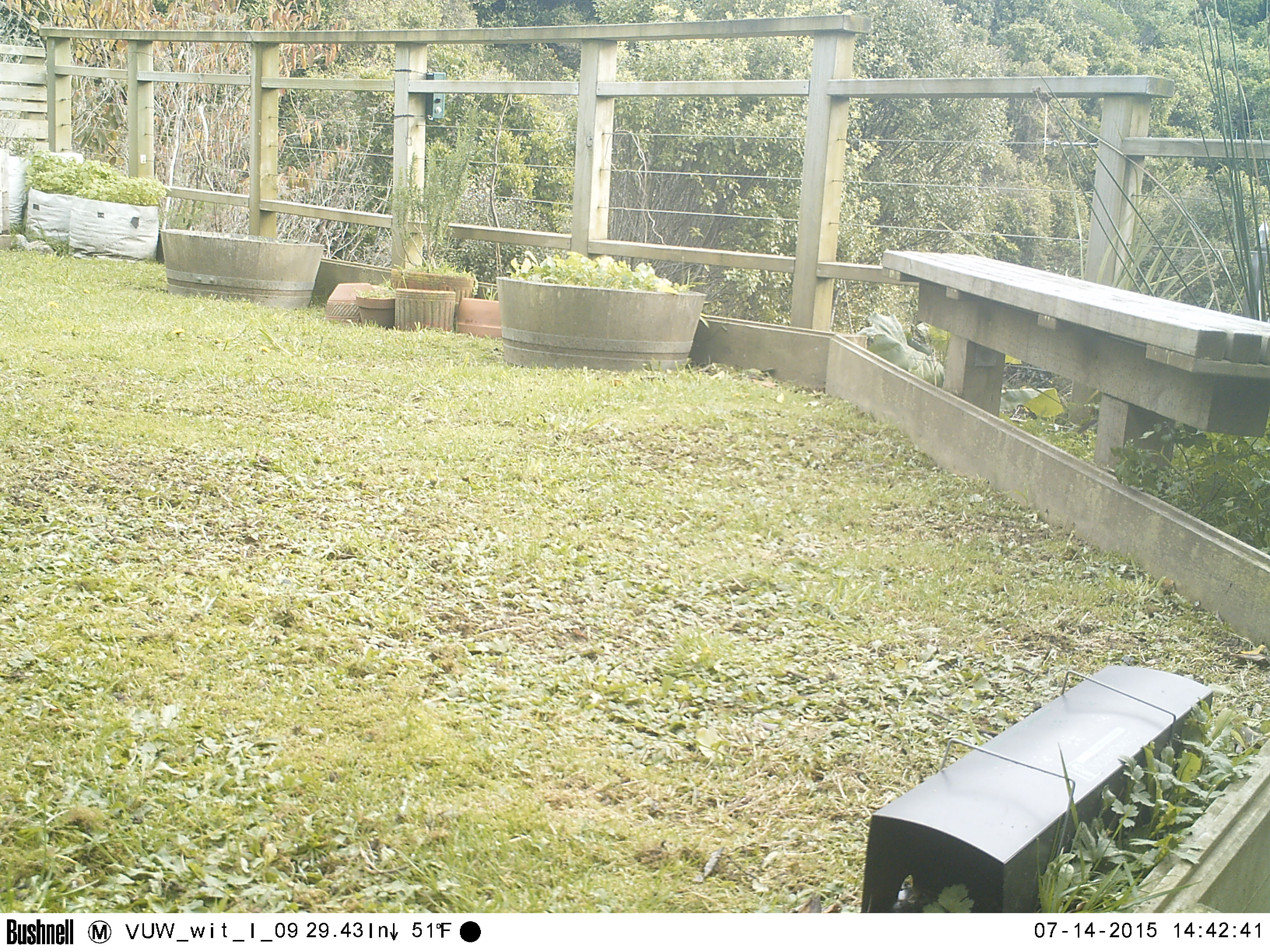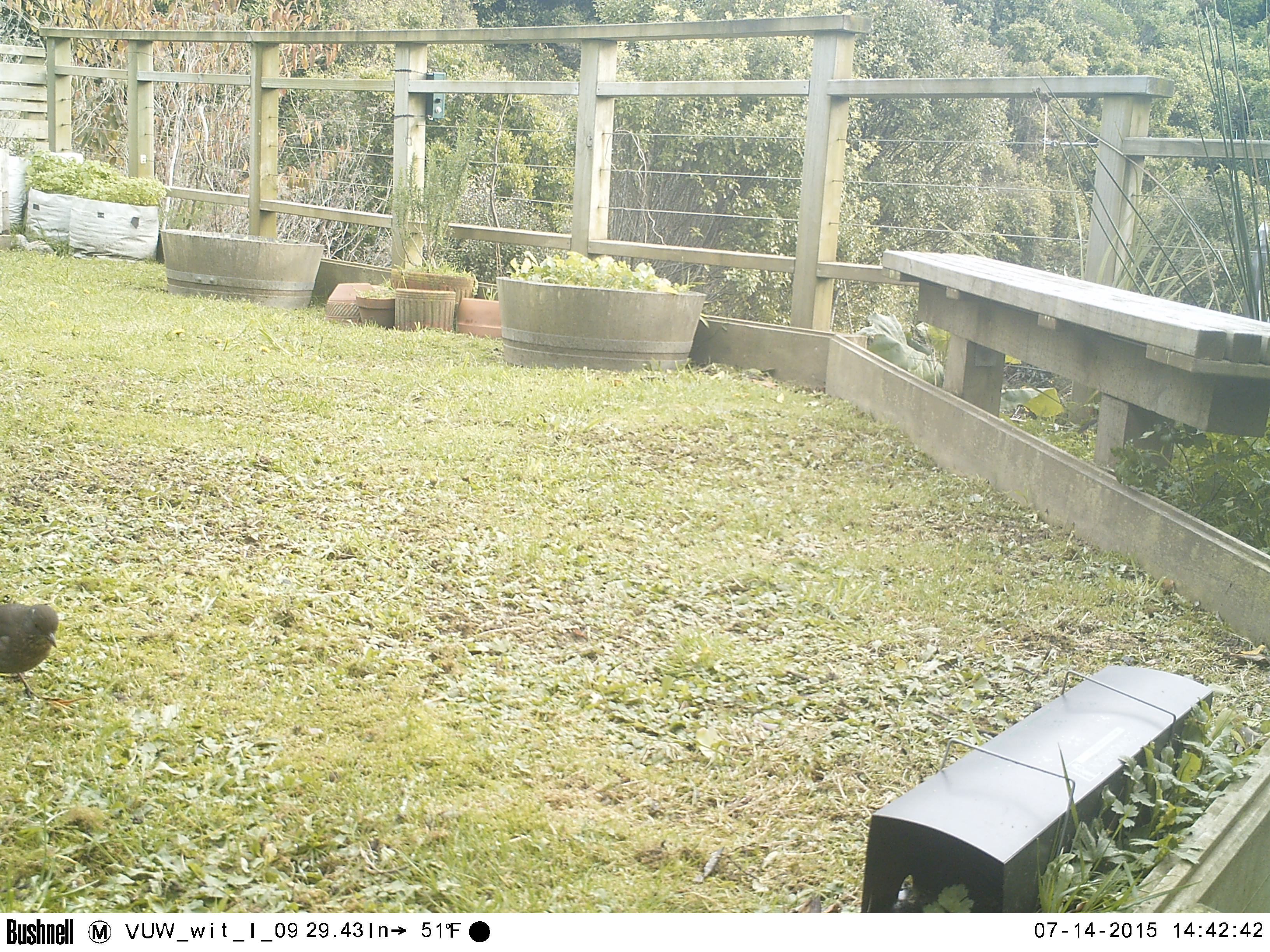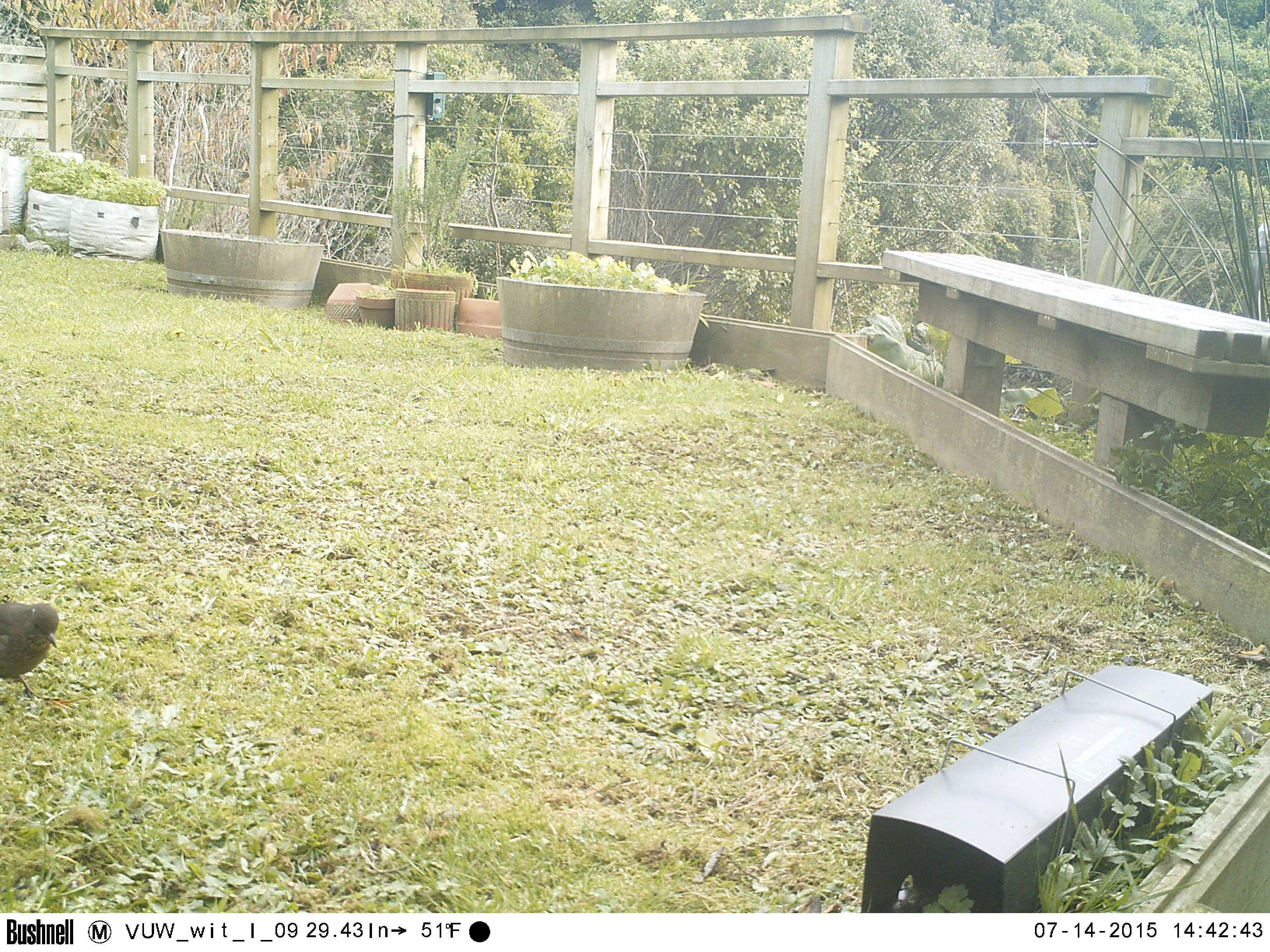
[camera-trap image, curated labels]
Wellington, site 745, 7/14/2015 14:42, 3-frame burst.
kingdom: Animalia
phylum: Chordata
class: Aves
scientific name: Aves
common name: bird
Bird (Aves).